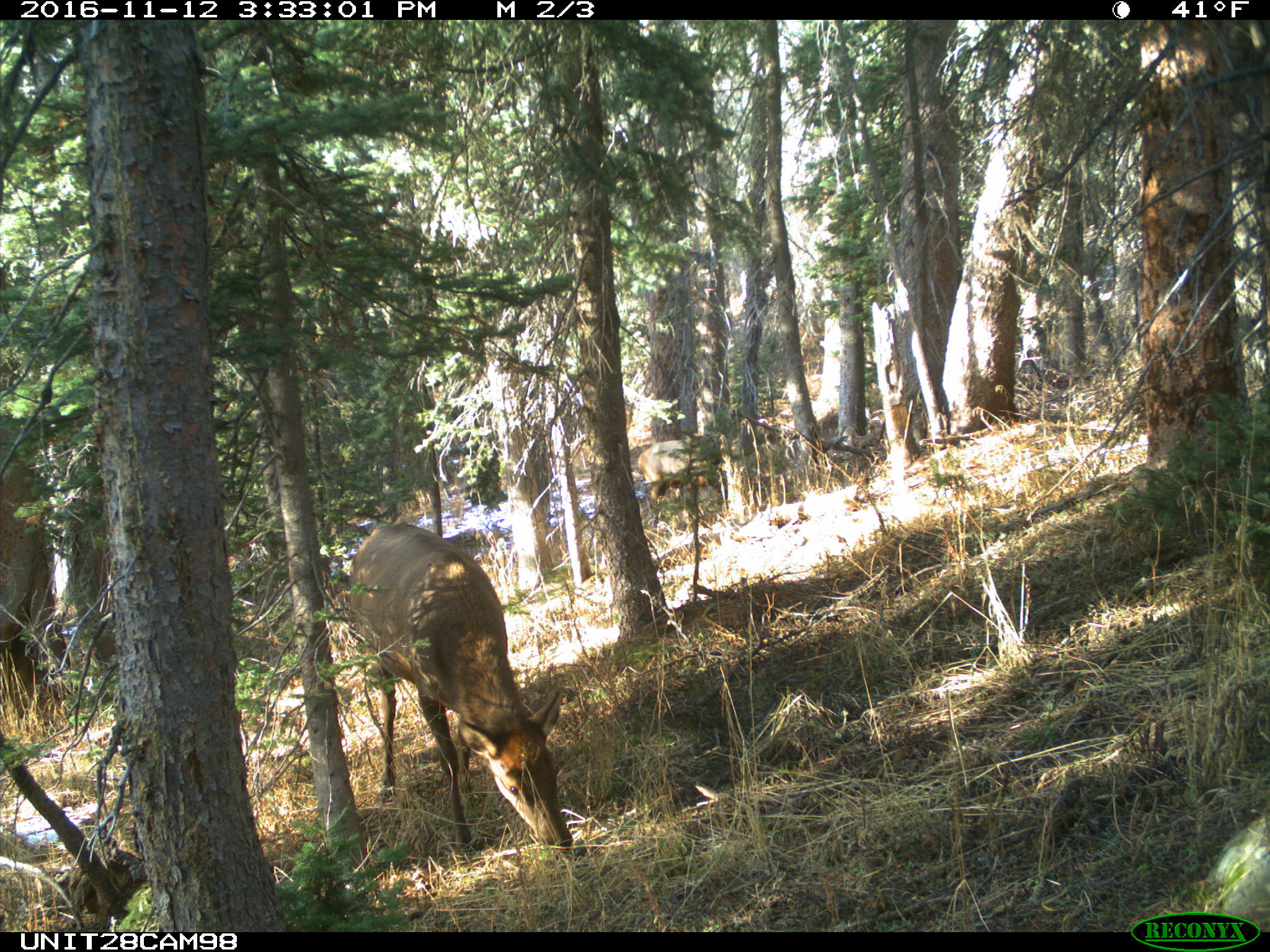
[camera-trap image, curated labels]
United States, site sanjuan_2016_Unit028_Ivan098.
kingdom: Animalia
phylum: Chordata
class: Mammalia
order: Artiodactyla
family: Cervidae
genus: Cervus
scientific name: Cervus elaphus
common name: red deer